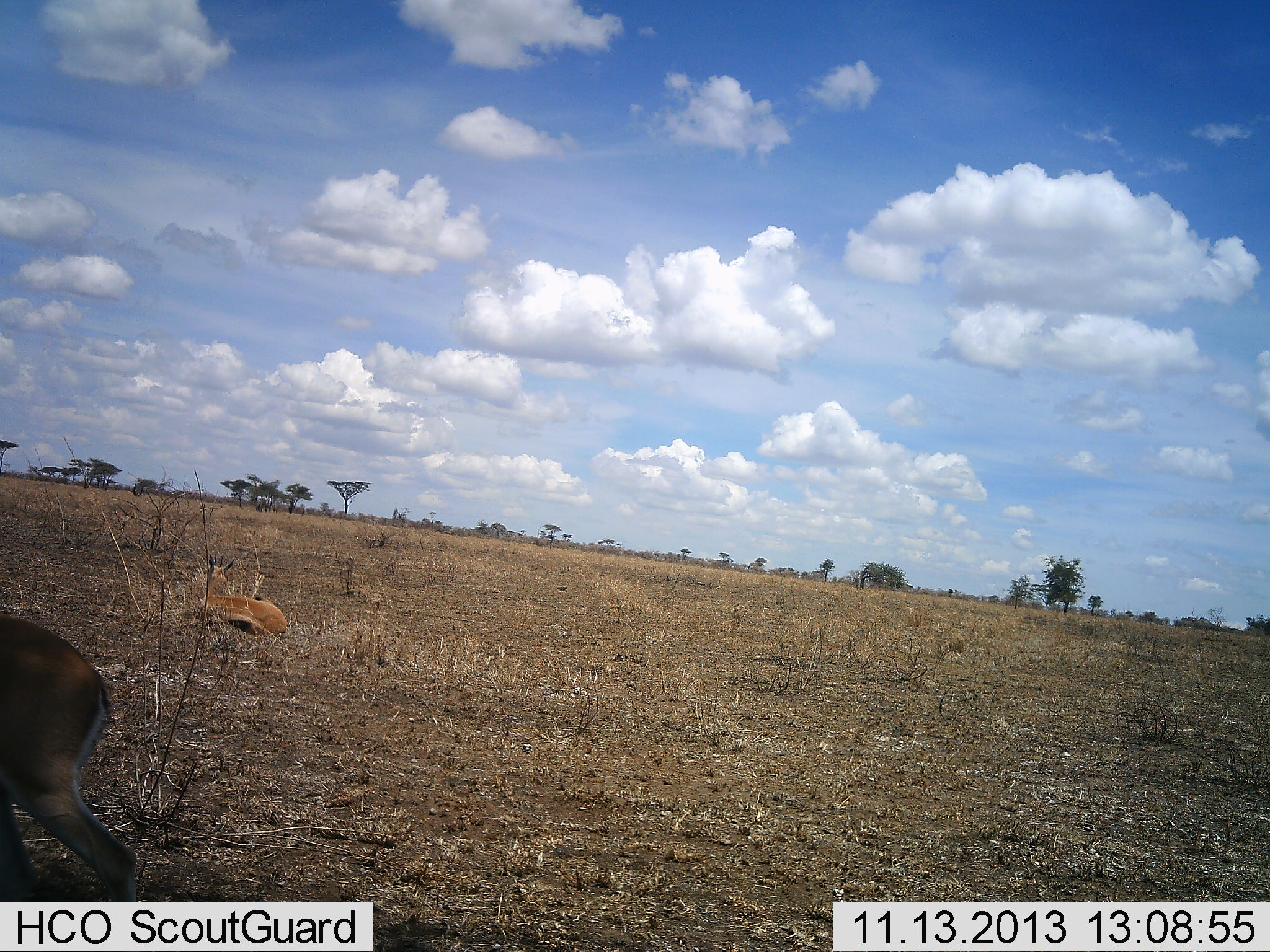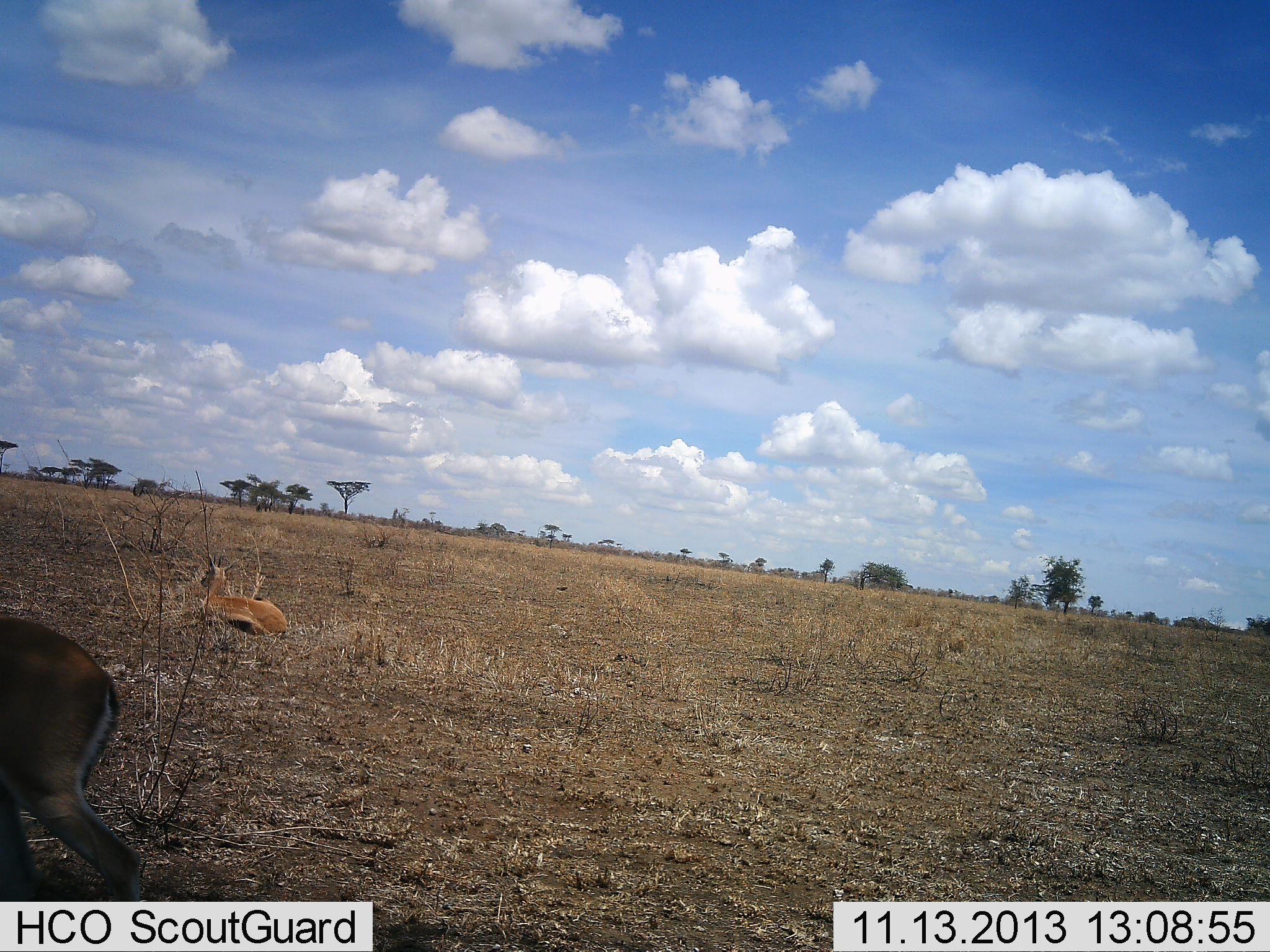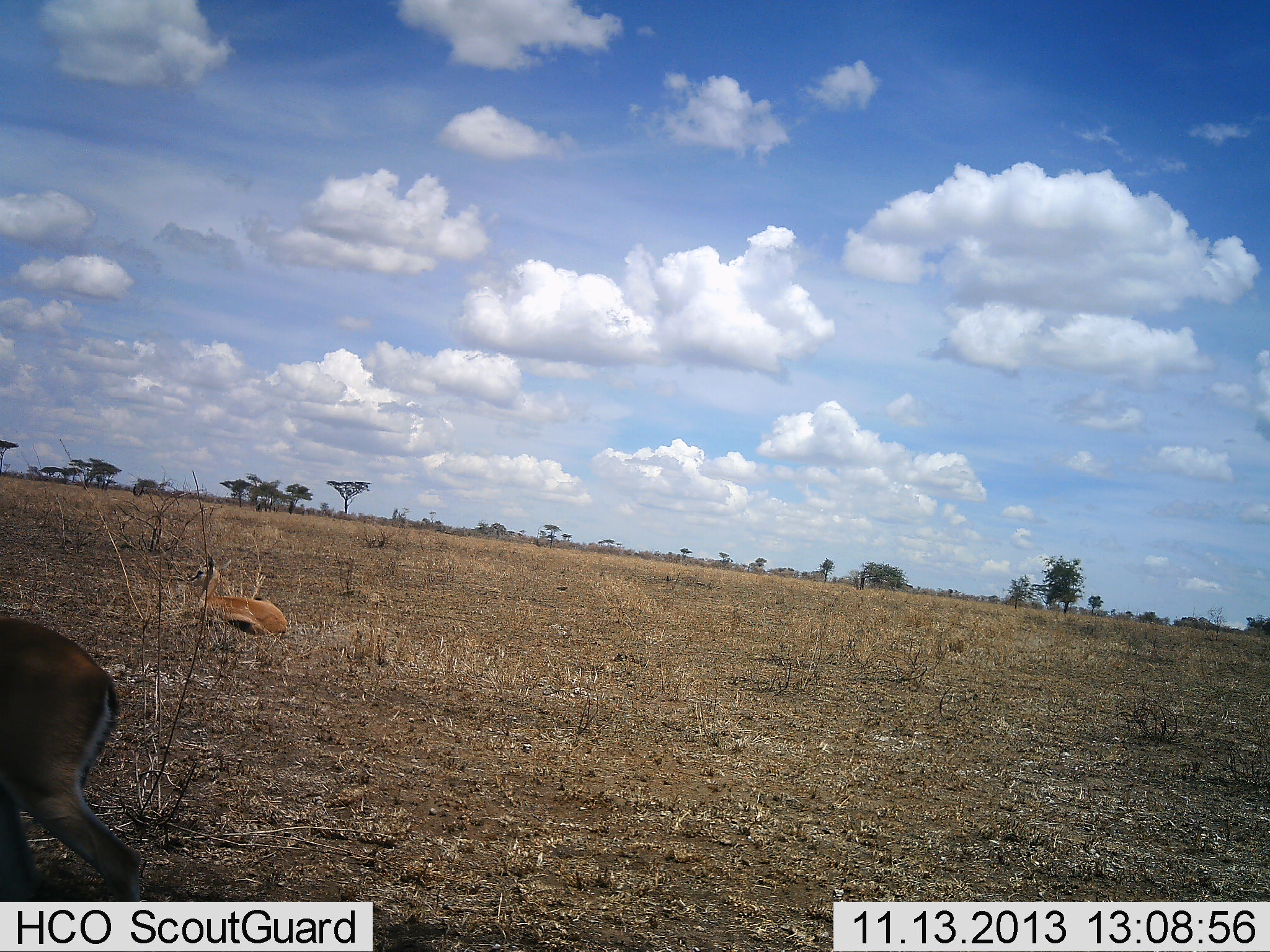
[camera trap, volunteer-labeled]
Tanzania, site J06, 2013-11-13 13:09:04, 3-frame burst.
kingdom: Animalia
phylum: Chordata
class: Mammalia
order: Artiodactyla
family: Bovidae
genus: Eudorcas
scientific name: Eudorcas thomsonii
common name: thomson's gazelle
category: gazellethomsons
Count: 2.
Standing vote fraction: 80%.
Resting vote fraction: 90%.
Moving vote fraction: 10%.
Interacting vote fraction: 0%.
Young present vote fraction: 0%.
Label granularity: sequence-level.